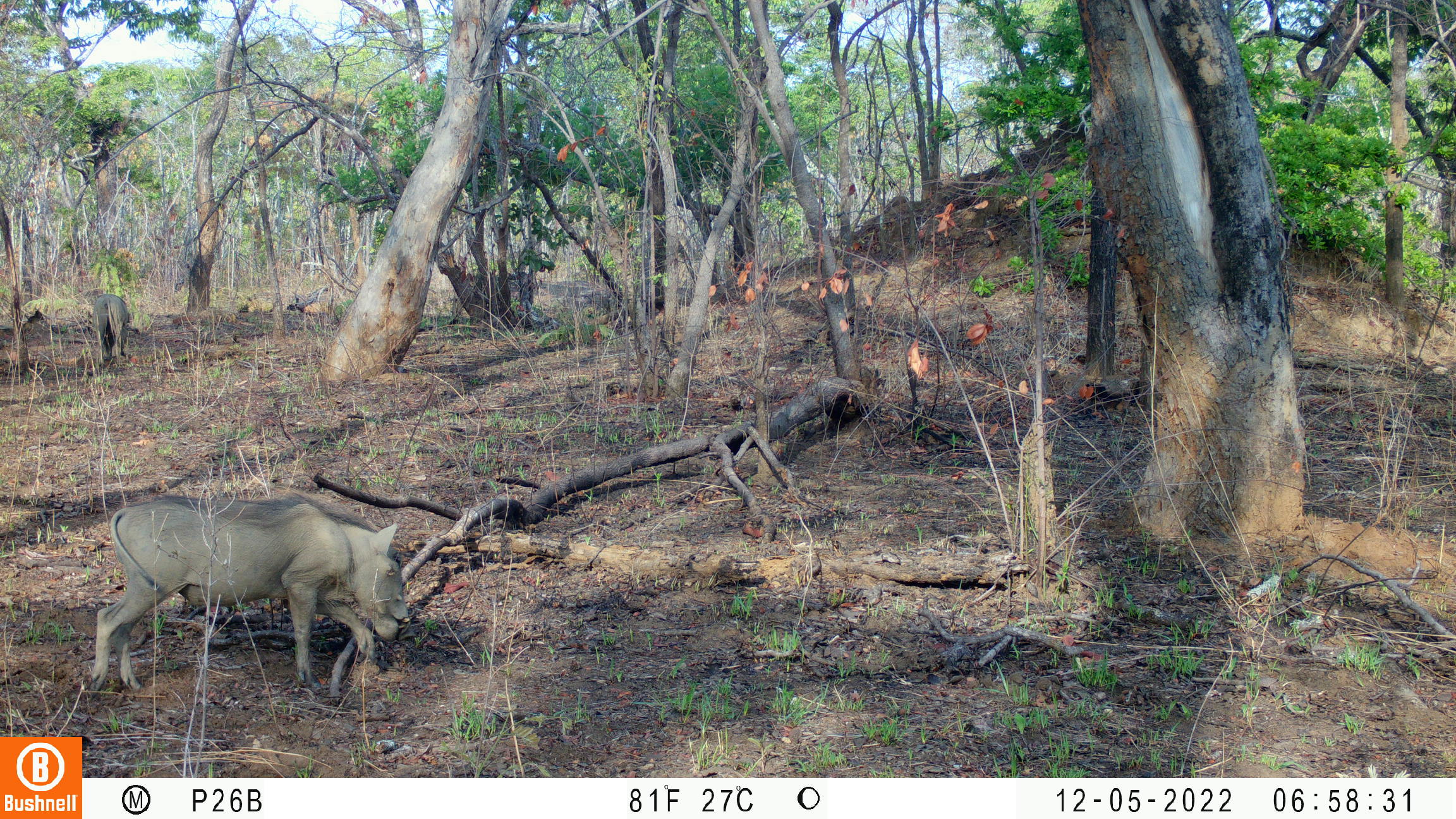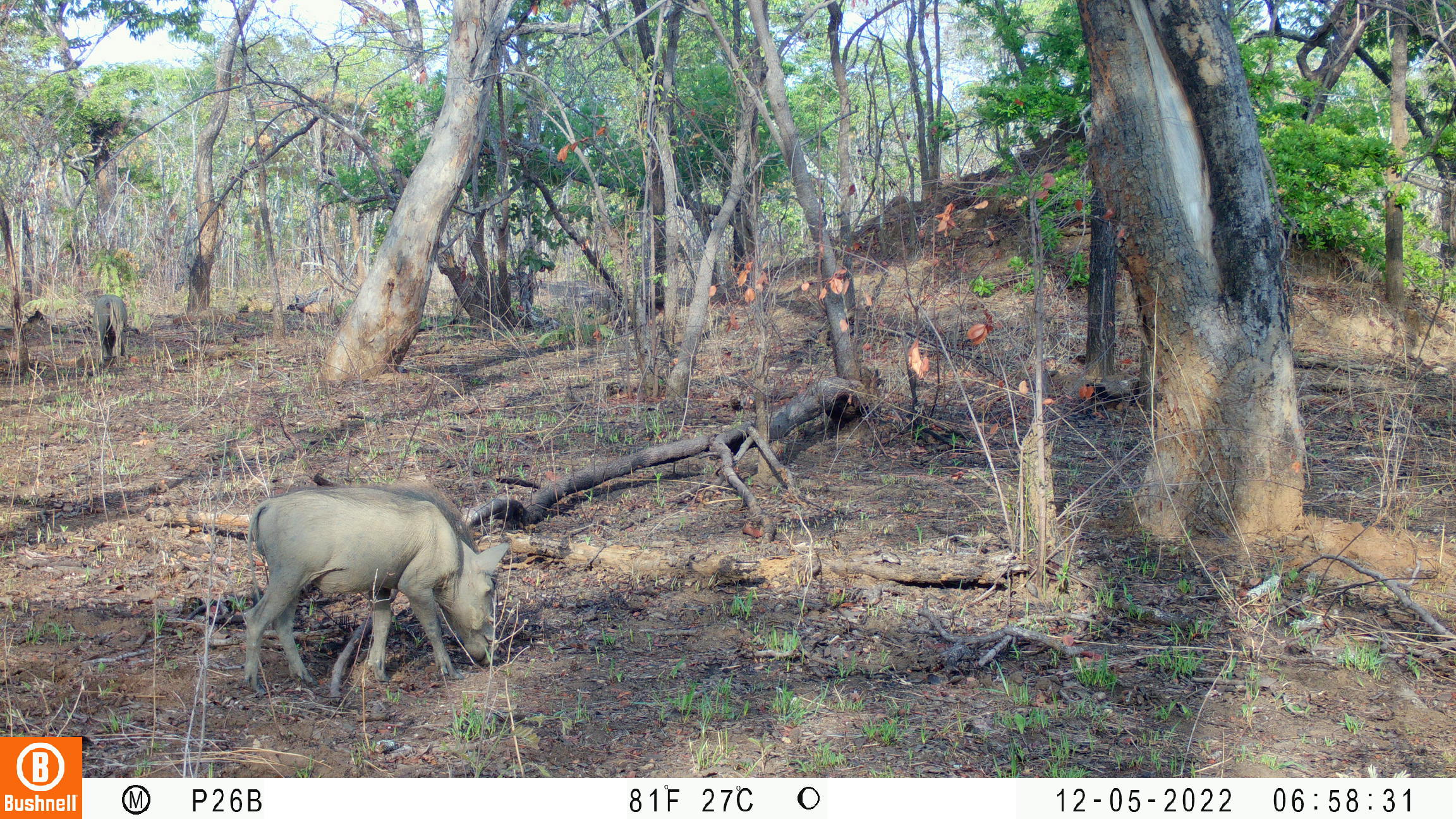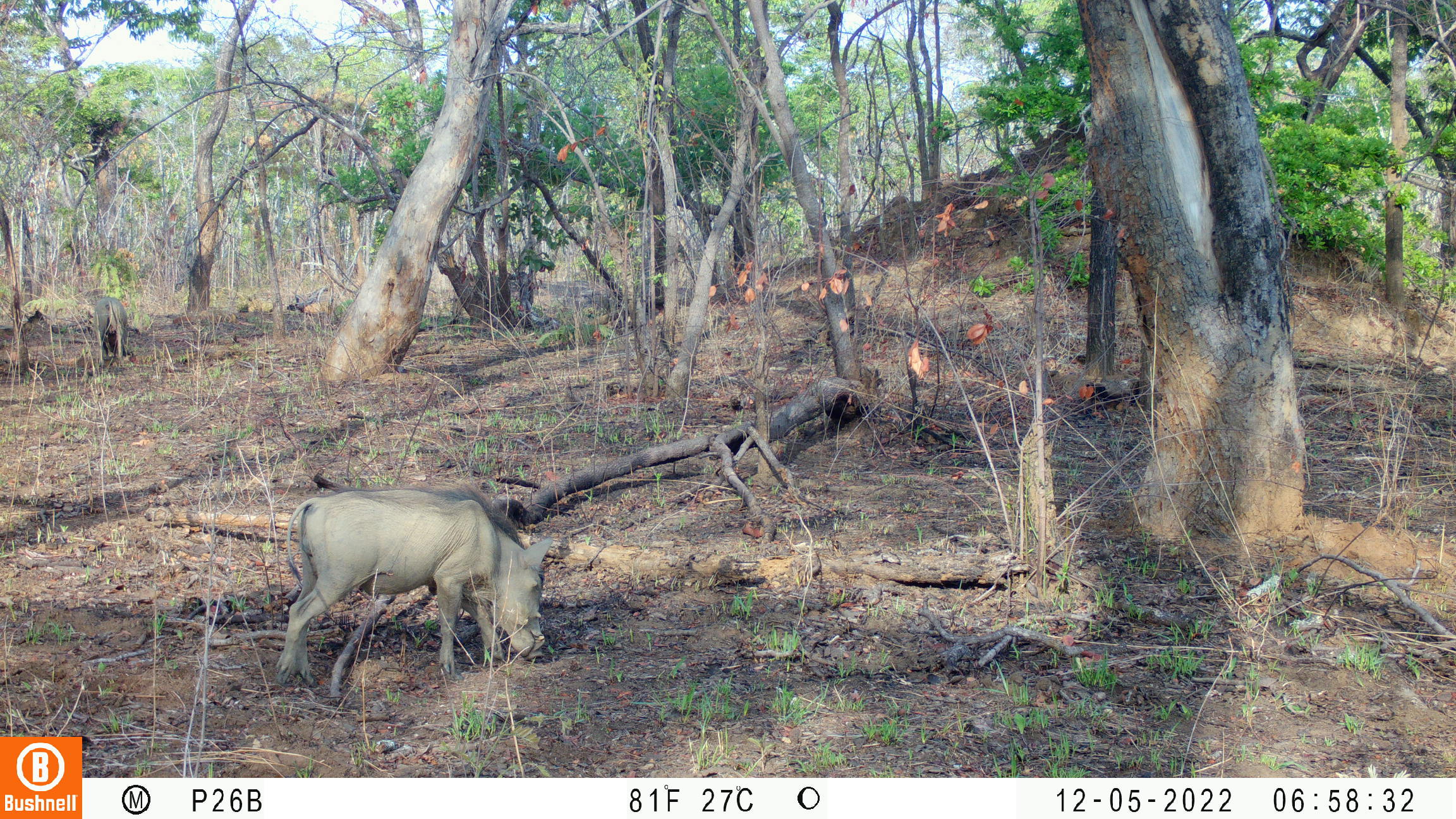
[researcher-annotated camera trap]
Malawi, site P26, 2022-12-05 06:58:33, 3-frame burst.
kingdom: Animalia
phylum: Chordata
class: Mammalia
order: Artiodactyla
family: Suidae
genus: Phacochoerus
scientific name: Phacochoerus africanus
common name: common warthog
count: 2